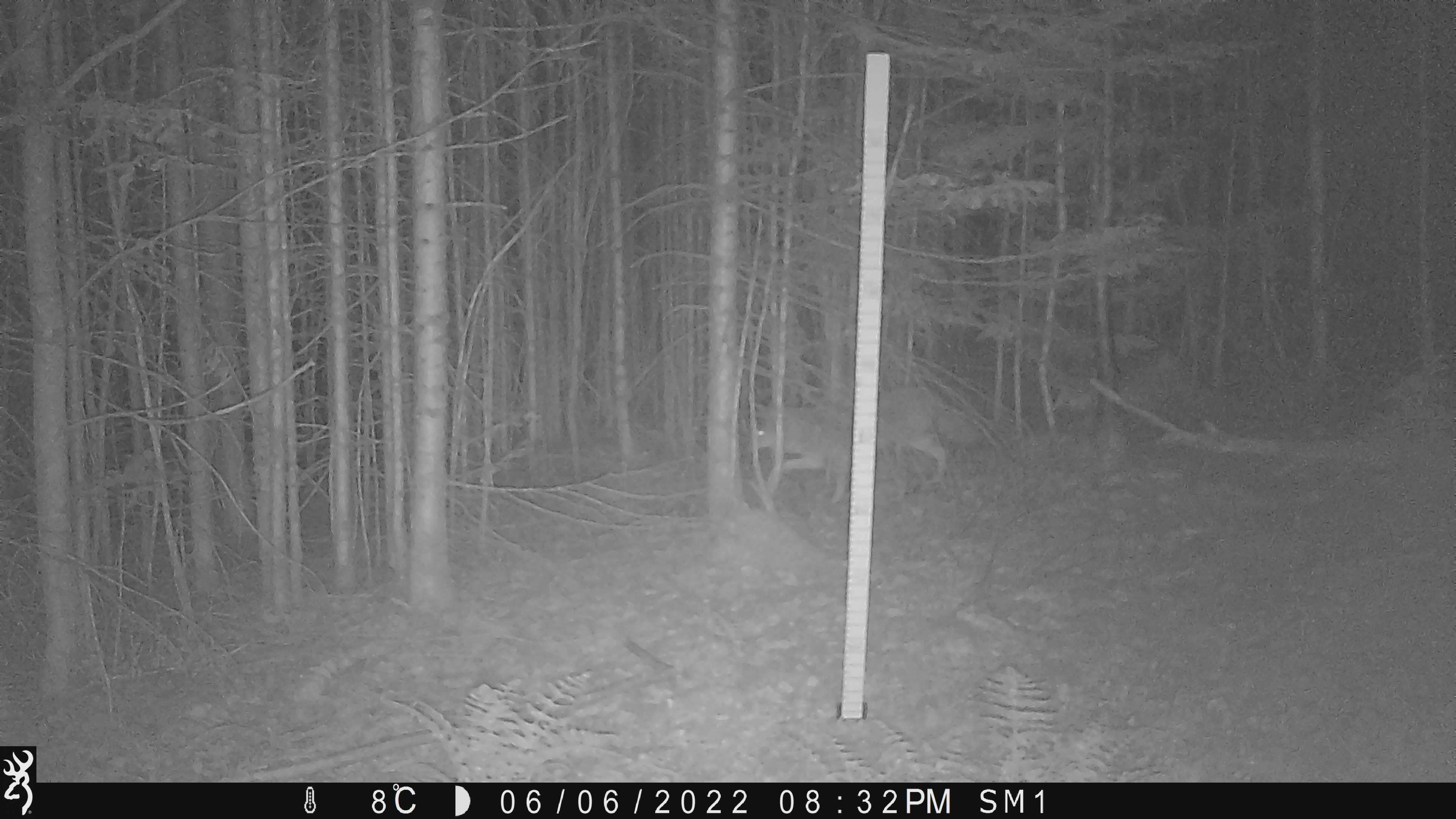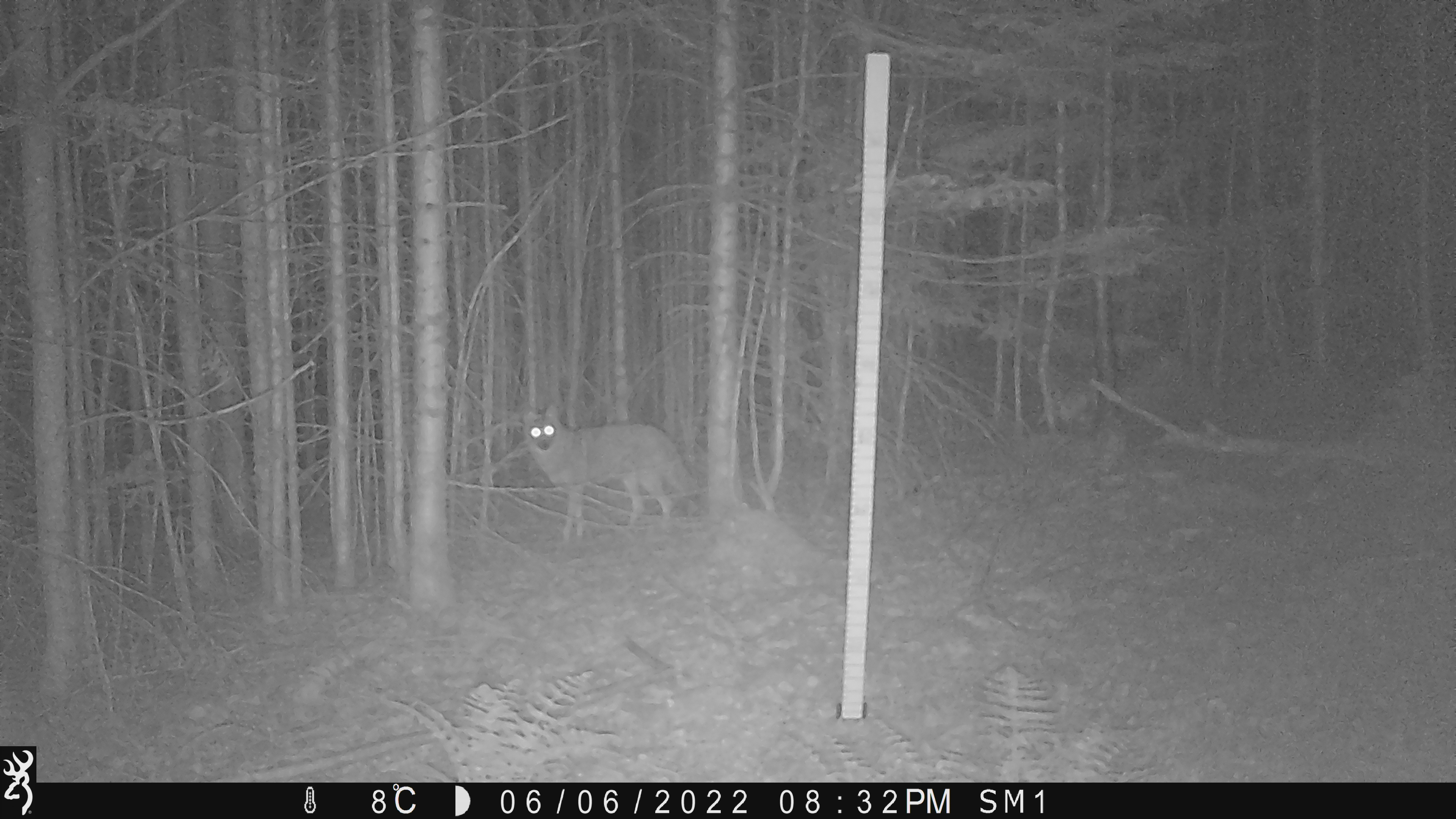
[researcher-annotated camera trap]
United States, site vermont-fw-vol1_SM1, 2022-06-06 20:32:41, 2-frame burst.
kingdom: Animalia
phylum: Chordata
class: Mammalia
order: Carnivora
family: Canidae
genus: Canis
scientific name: Canis latrans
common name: coyote